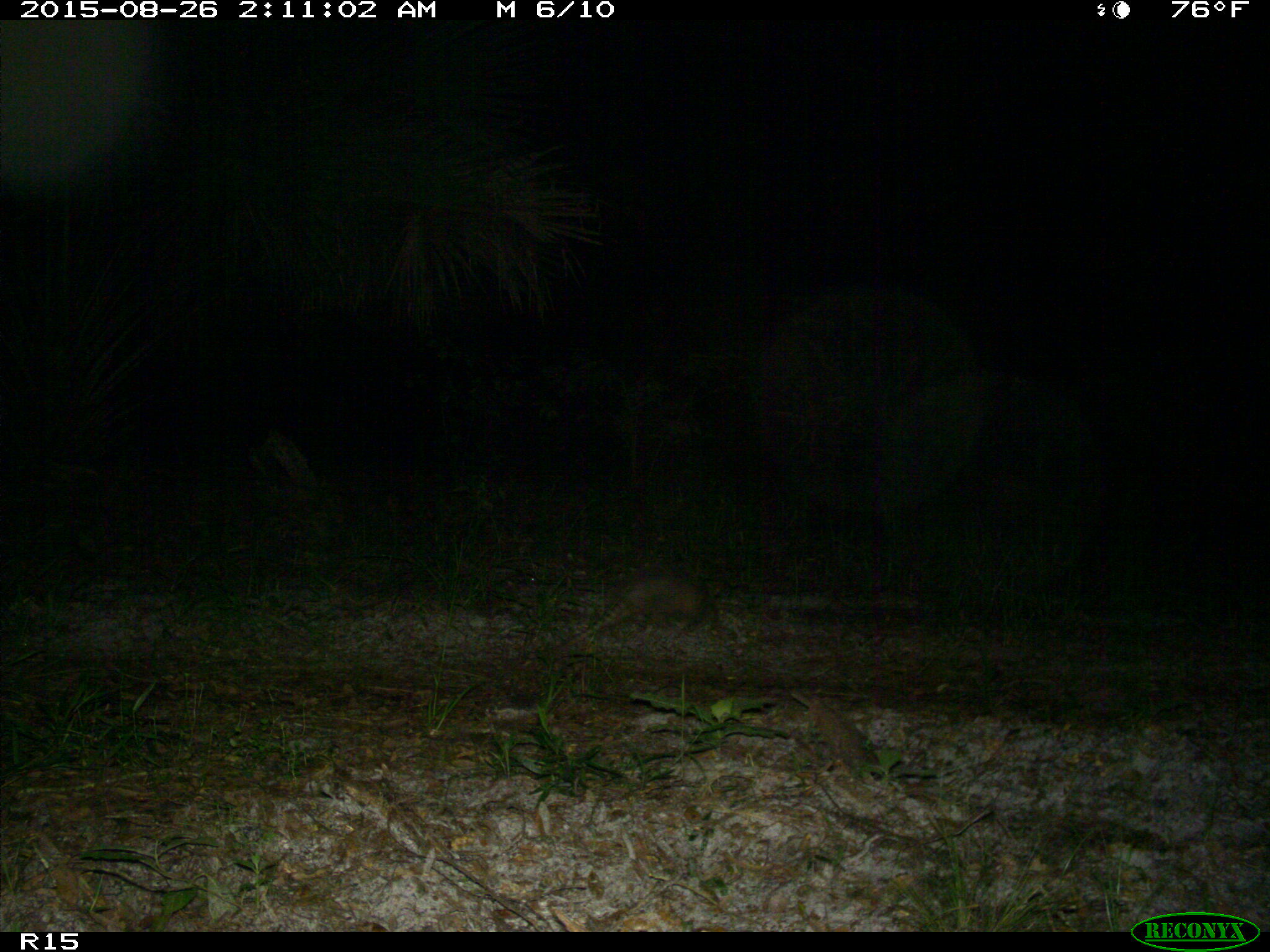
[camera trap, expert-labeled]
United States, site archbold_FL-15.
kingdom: Animalia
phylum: Chordata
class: Mammalia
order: Cingulata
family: Dasypodidae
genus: Dasypus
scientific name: Dasypus novemcinctus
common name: nine-banded armadillo